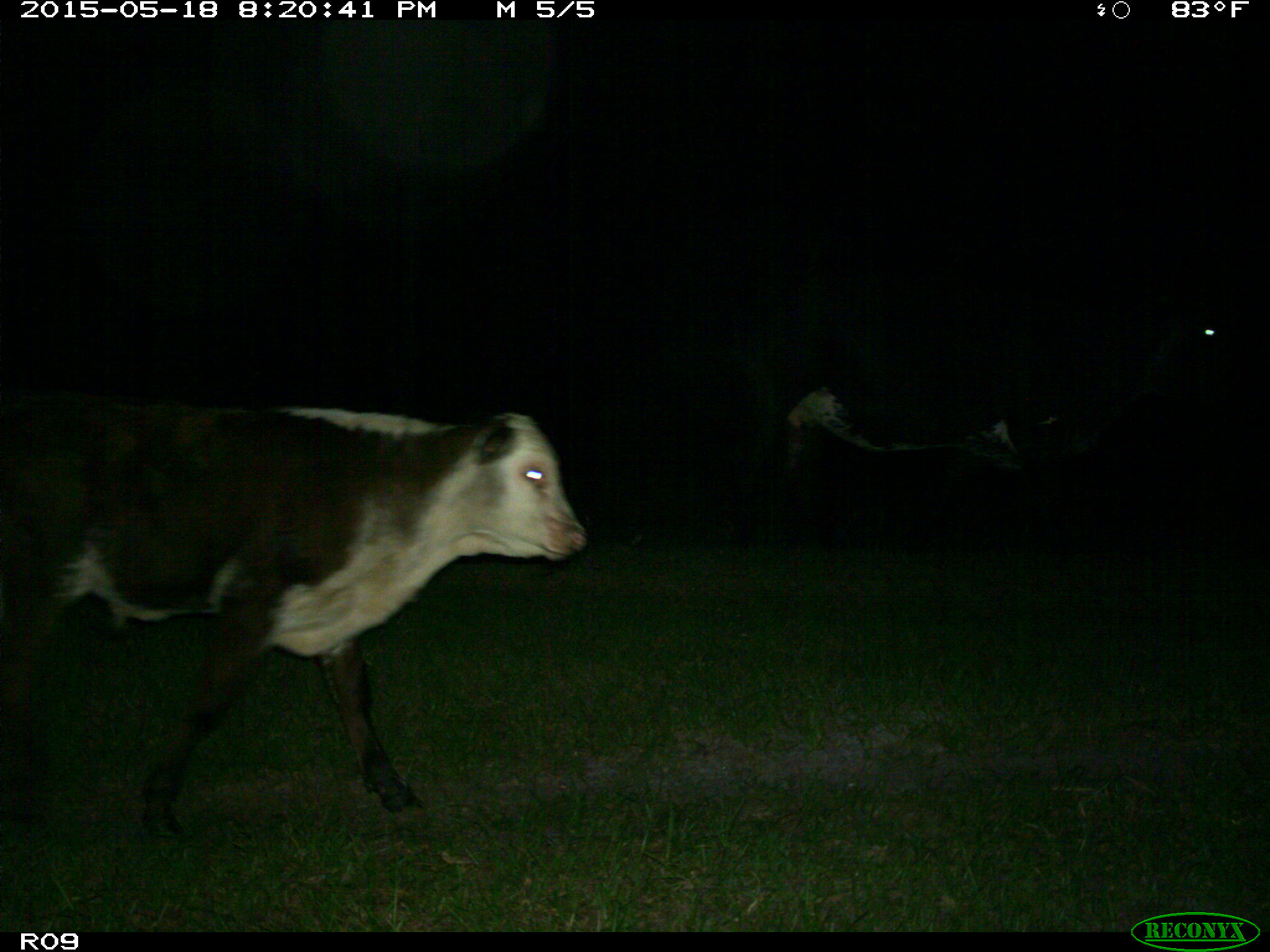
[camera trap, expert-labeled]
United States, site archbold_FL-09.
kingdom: Animalia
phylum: Chordata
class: Mammalia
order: Artiodactyla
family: Bovidae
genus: Bos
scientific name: Bos taurus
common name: domestic cow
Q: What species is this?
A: Bos taurus (domestic cow).